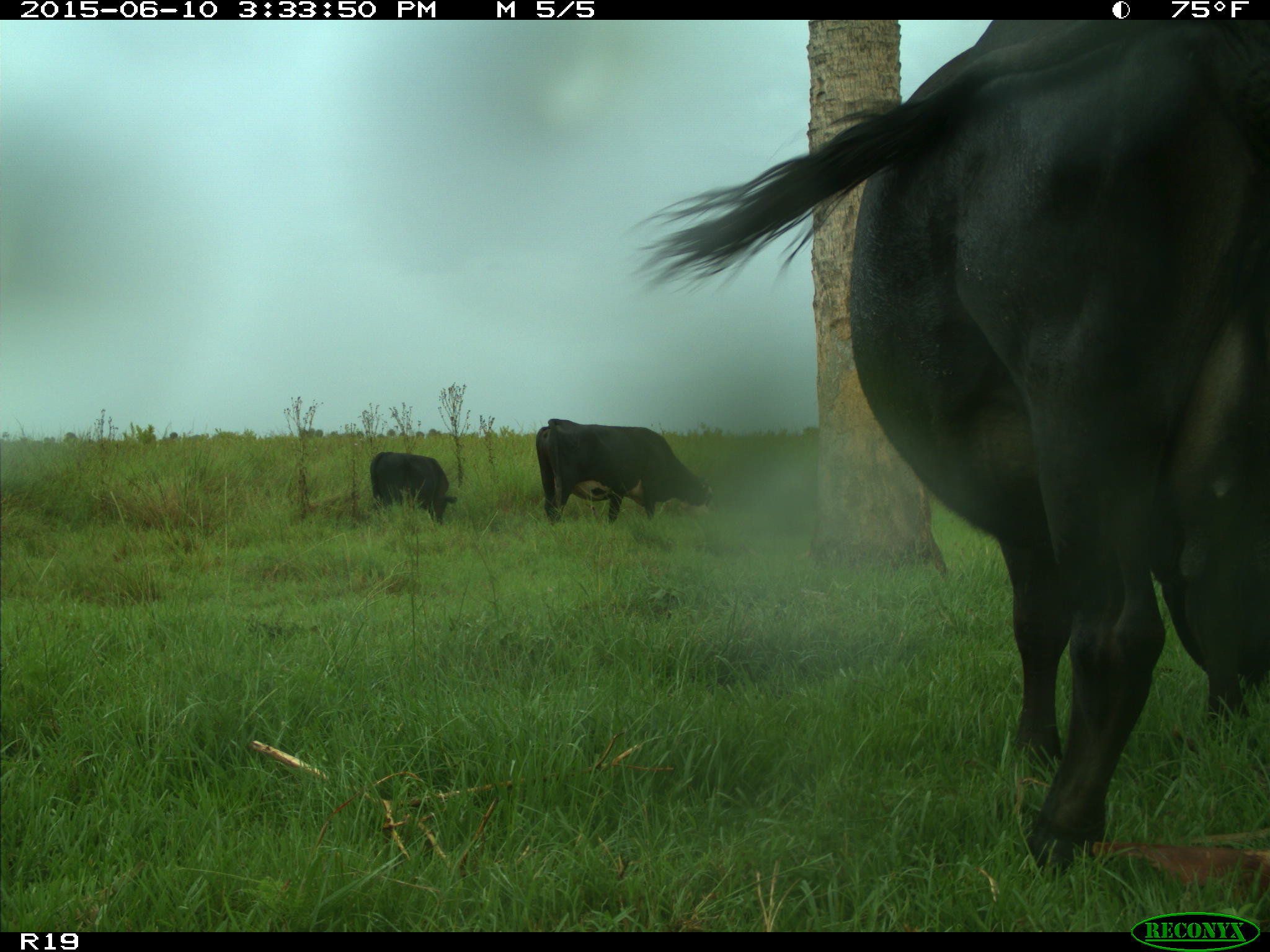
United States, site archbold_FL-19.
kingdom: Animalia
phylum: Chordata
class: Mammalia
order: Artiodactyla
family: Bovidae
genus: Bos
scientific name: Bos taurus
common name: domestic cow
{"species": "Bos taurus (domestic cow)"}